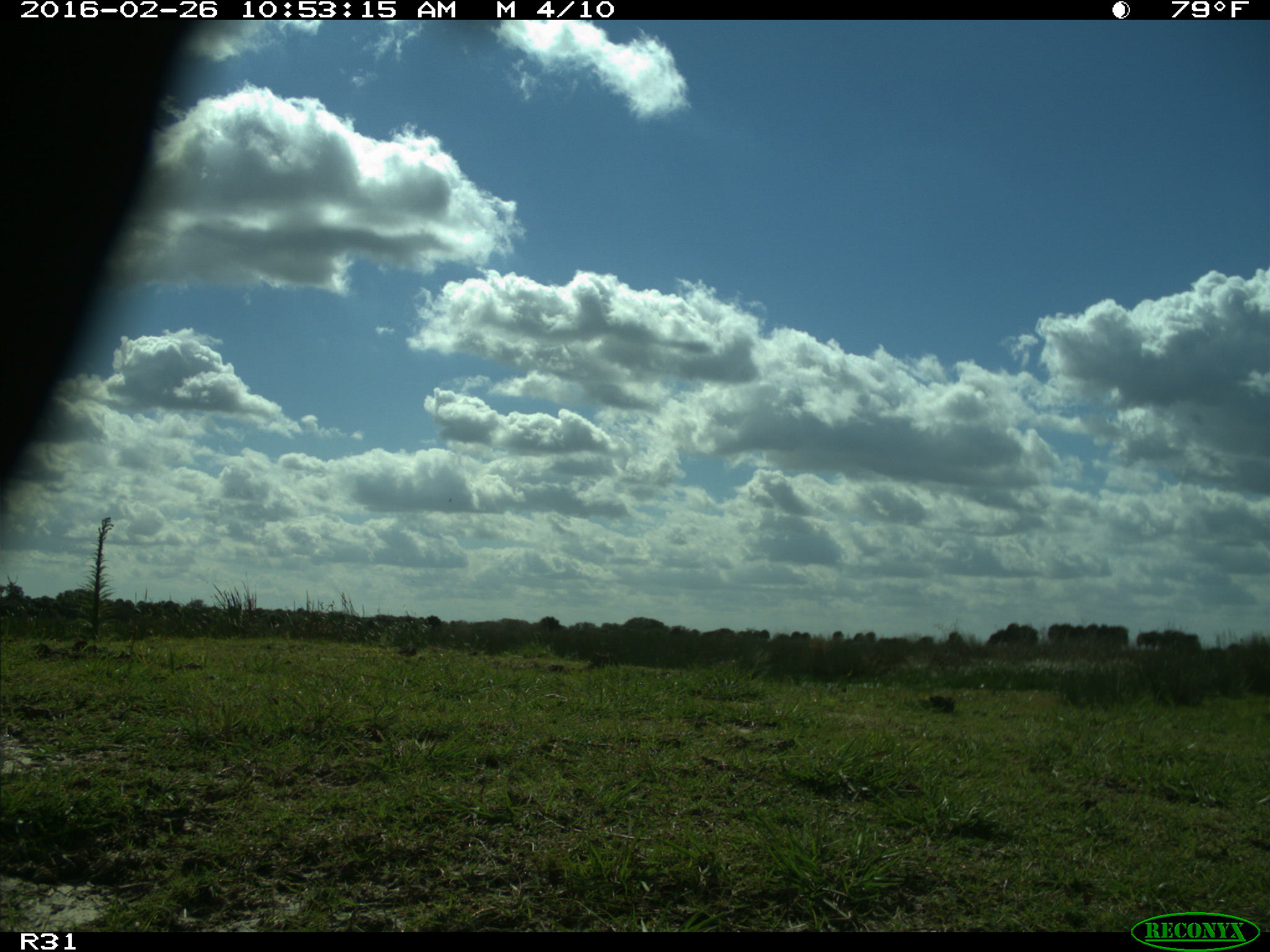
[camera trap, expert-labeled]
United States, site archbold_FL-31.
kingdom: Animalia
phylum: Chordata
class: Aves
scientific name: Aves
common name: birds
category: unidentified bird